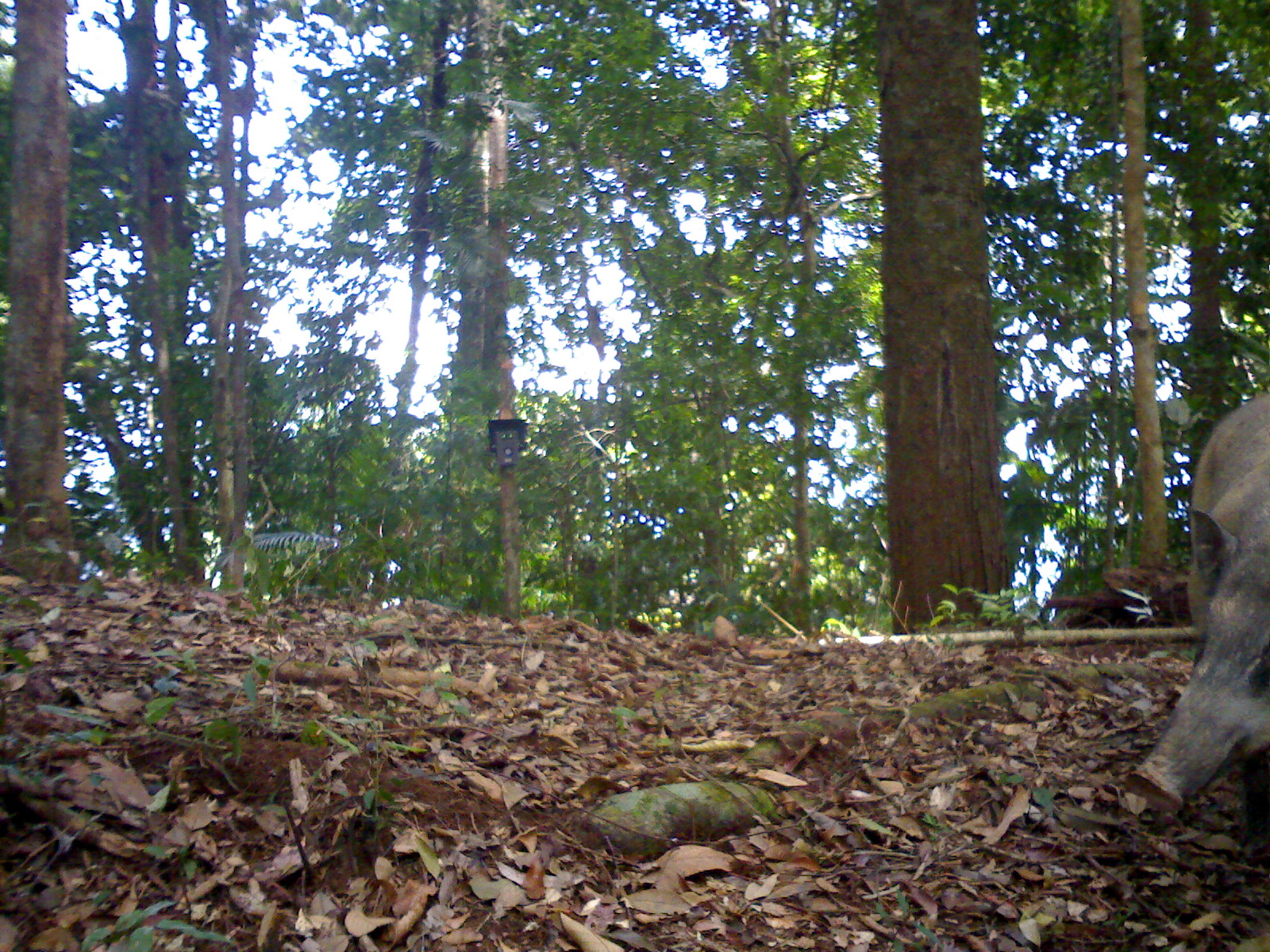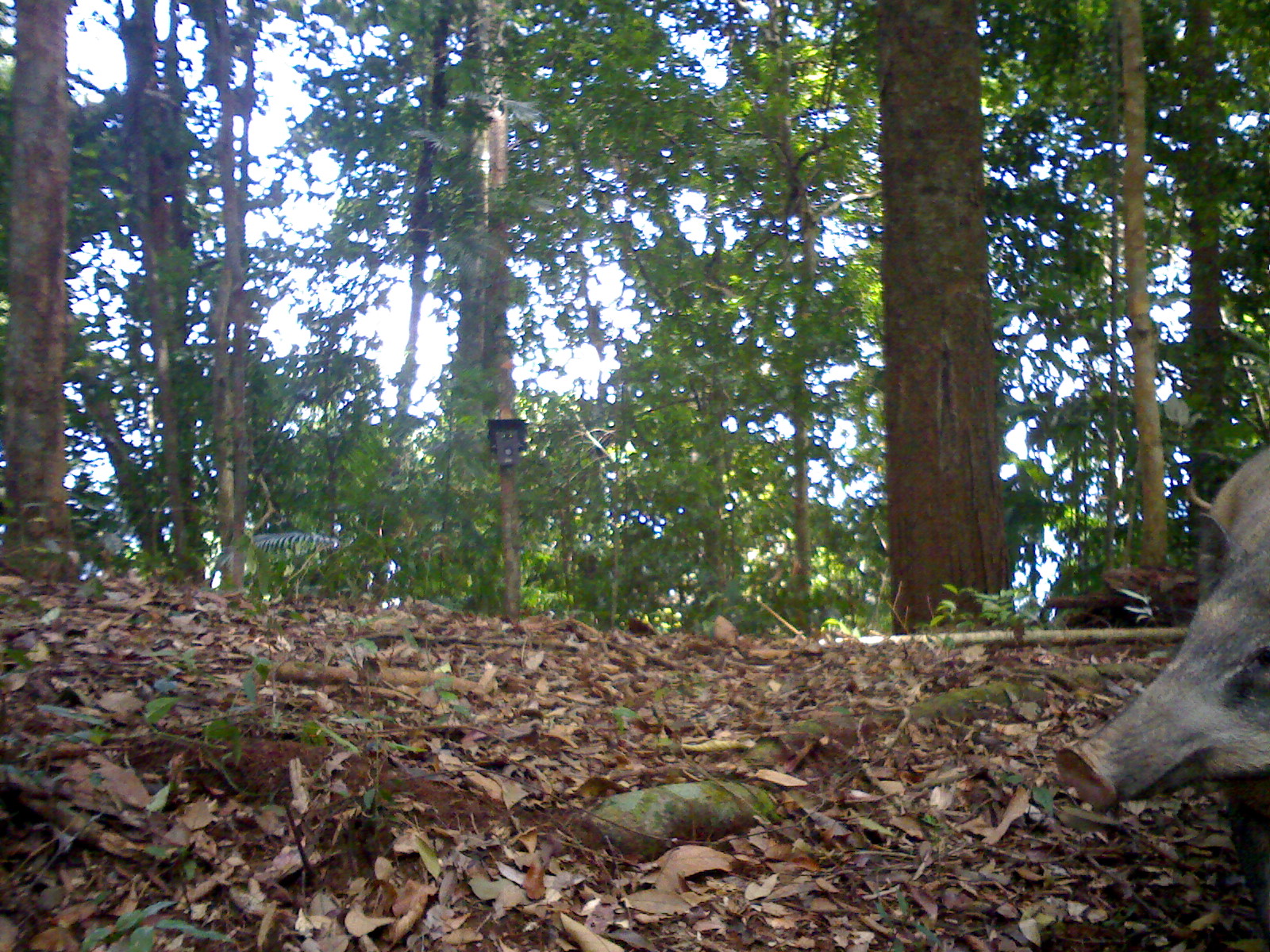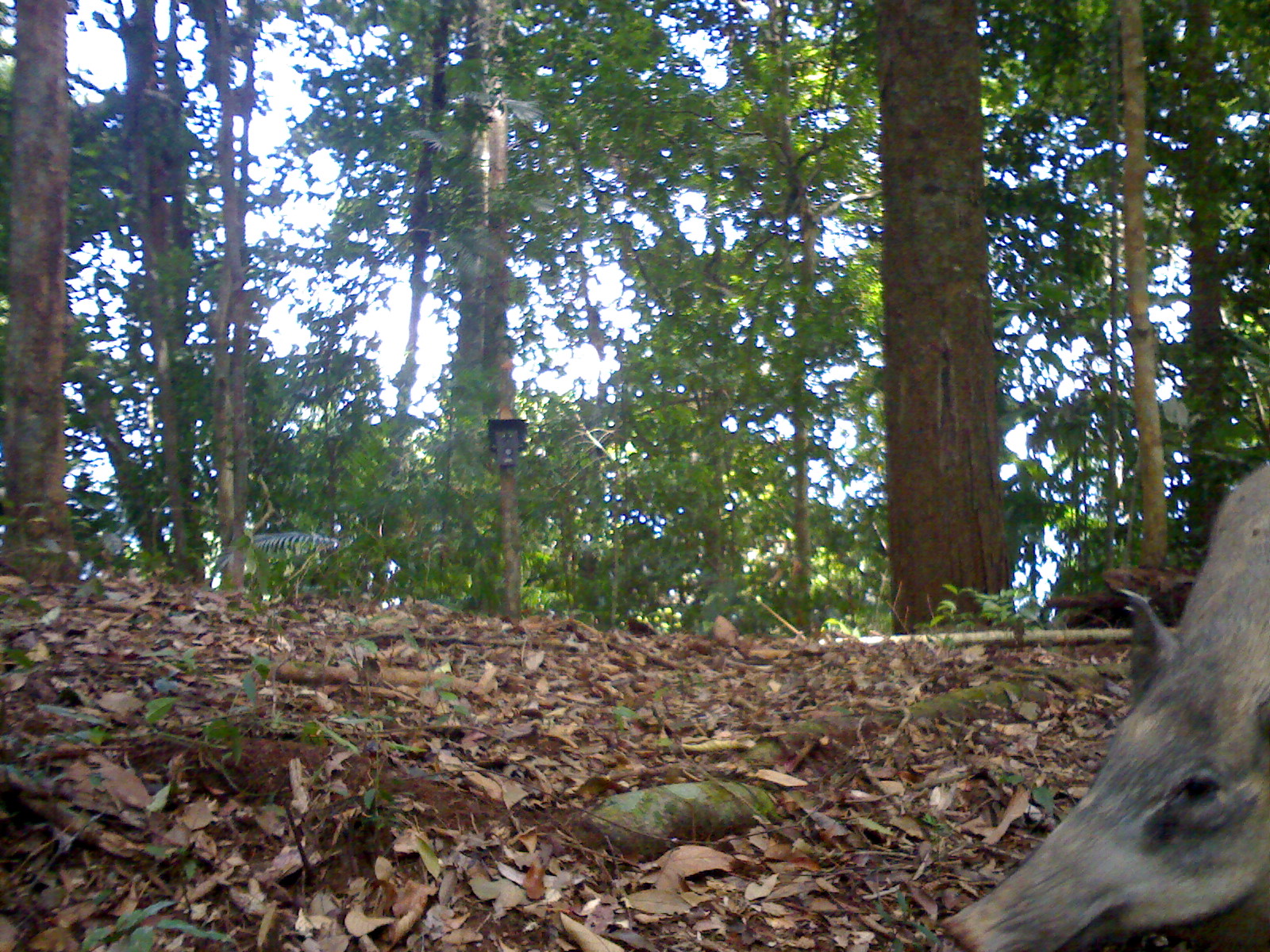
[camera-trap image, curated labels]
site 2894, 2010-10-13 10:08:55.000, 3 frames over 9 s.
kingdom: Animalia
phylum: Chordata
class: Mammalia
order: Artiodactyla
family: Suidae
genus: Sus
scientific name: Sus scrofa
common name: wild boar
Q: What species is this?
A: Sus scrofa (wild boar).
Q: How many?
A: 1.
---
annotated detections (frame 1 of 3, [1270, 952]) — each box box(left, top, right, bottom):
sus scrofa: box(1118, 391, 1264, 837)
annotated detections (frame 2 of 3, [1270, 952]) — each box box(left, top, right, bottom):
sus scrofa: box(1045, 438, 1264, 947)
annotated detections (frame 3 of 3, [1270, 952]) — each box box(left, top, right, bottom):
sus scrofa: box(927, 457, 1263, 948)